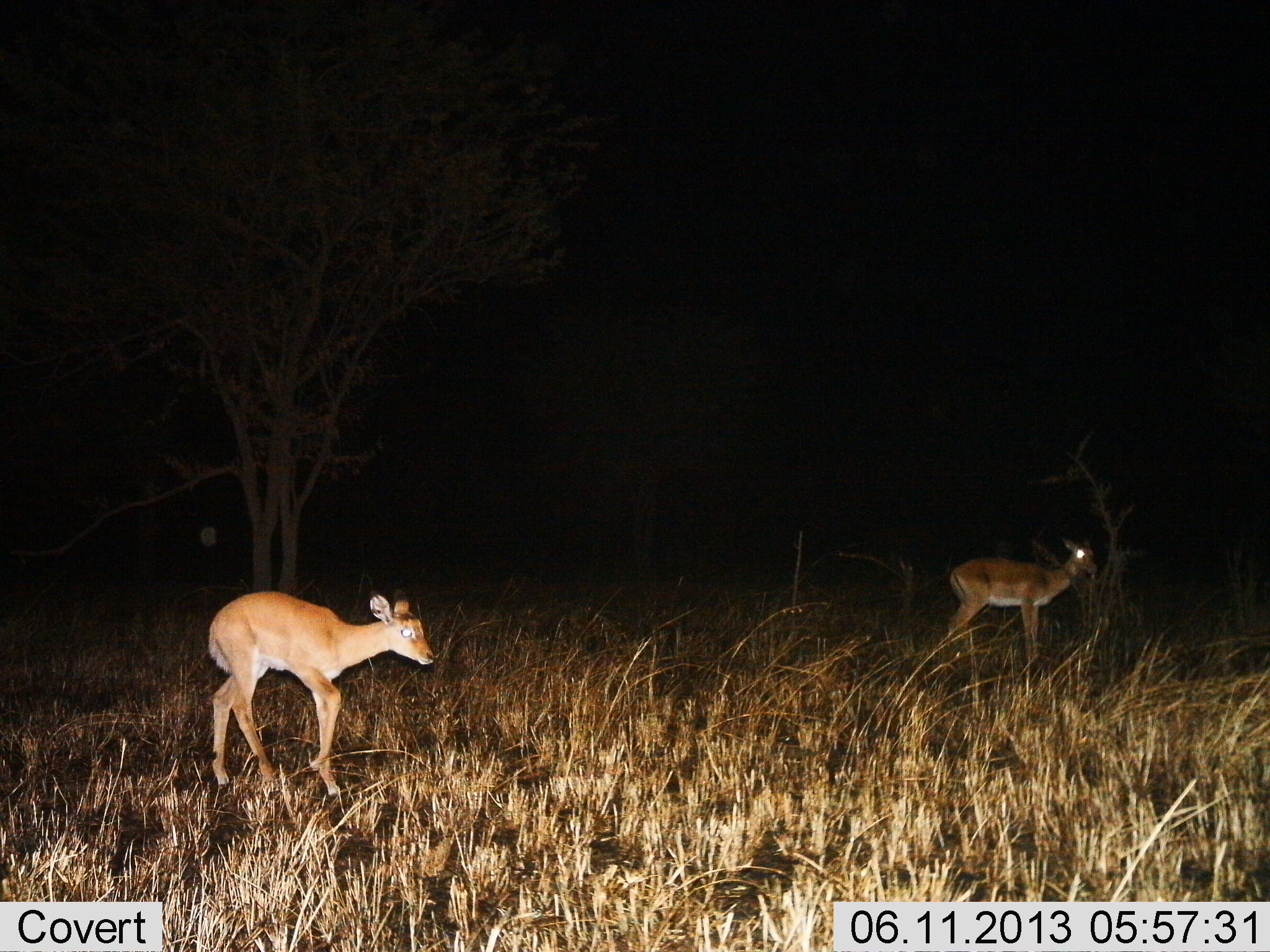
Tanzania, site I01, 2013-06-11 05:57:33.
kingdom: Animalia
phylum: Chordata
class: Mammalia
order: Artiodactyla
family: Bovidae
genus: Redunca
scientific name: Redunca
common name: reedbuck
Reedbuck (Redunca), count 2. Behavior (volunteer vote fractions): standing 80%, resting 0%, moving 40%, interacting 0%. Young present (vote fraction): 10%. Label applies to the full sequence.